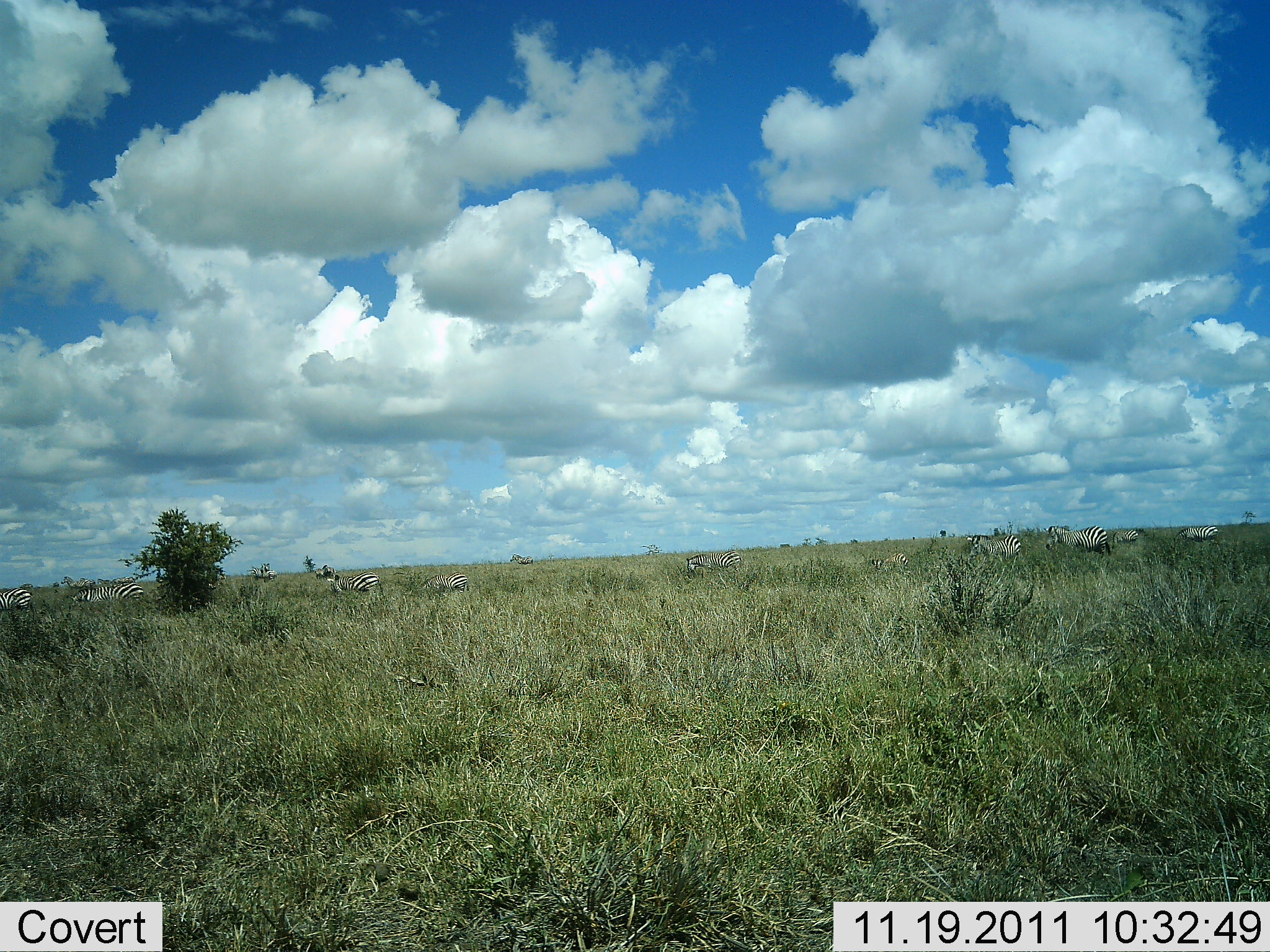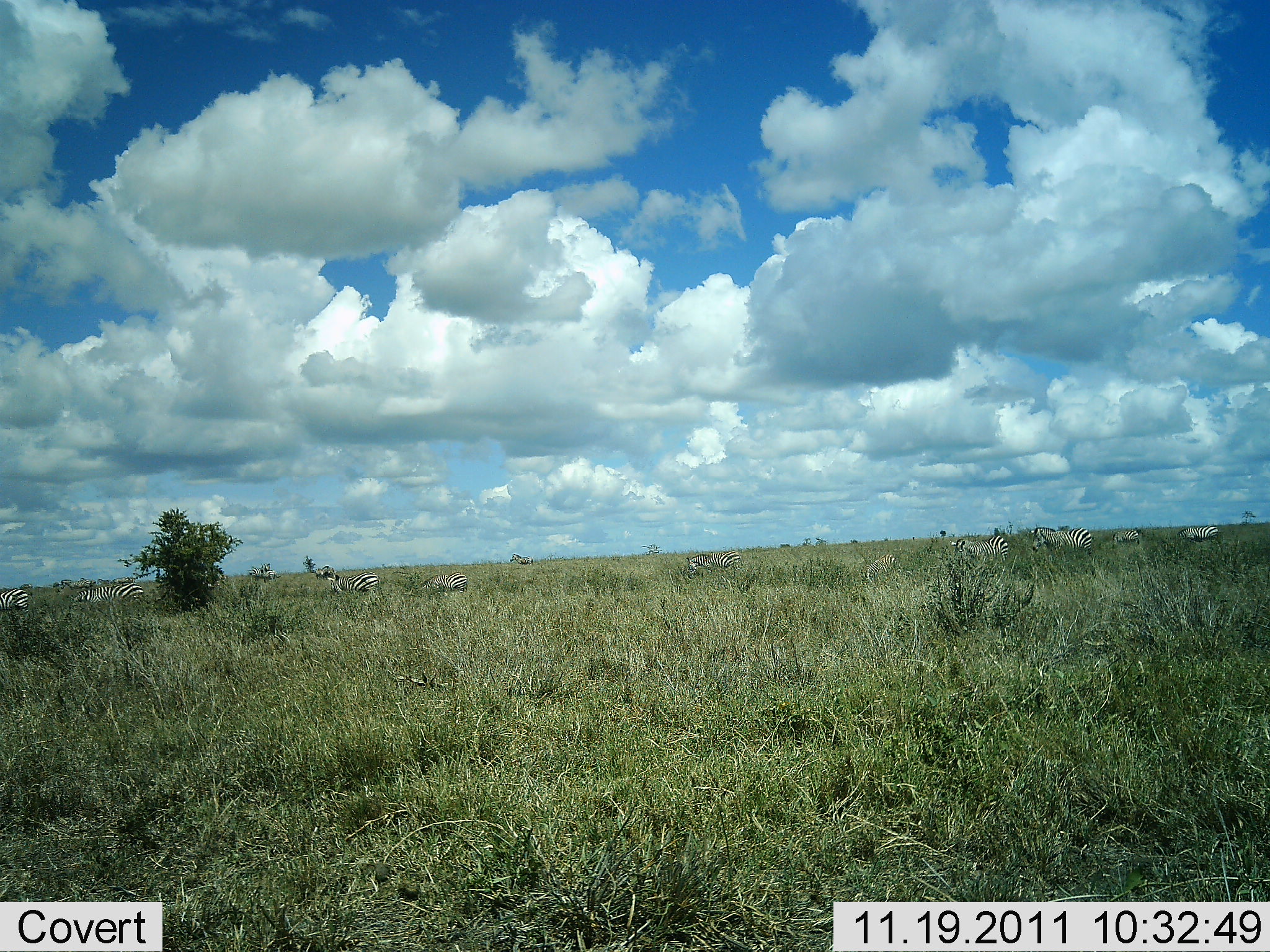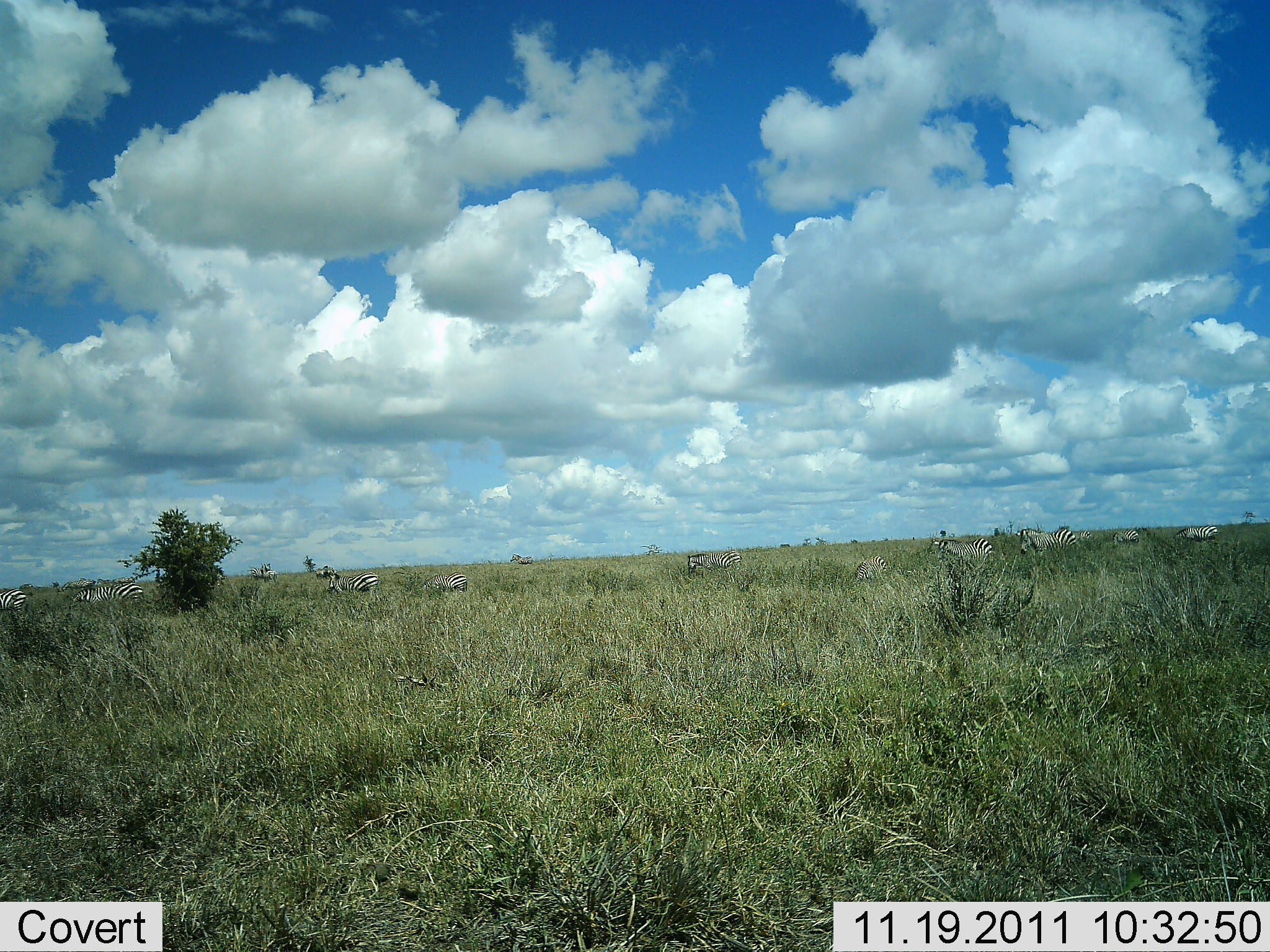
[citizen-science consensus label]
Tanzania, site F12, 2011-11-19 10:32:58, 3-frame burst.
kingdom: Animalia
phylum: Chordata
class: Mammalia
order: Perissodactyla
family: Equidae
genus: Equus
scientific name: Equus quagga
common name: plains zebra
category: zebra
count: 10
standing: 36%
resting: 0%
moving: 91%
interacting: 0%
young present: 18%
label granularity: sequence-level